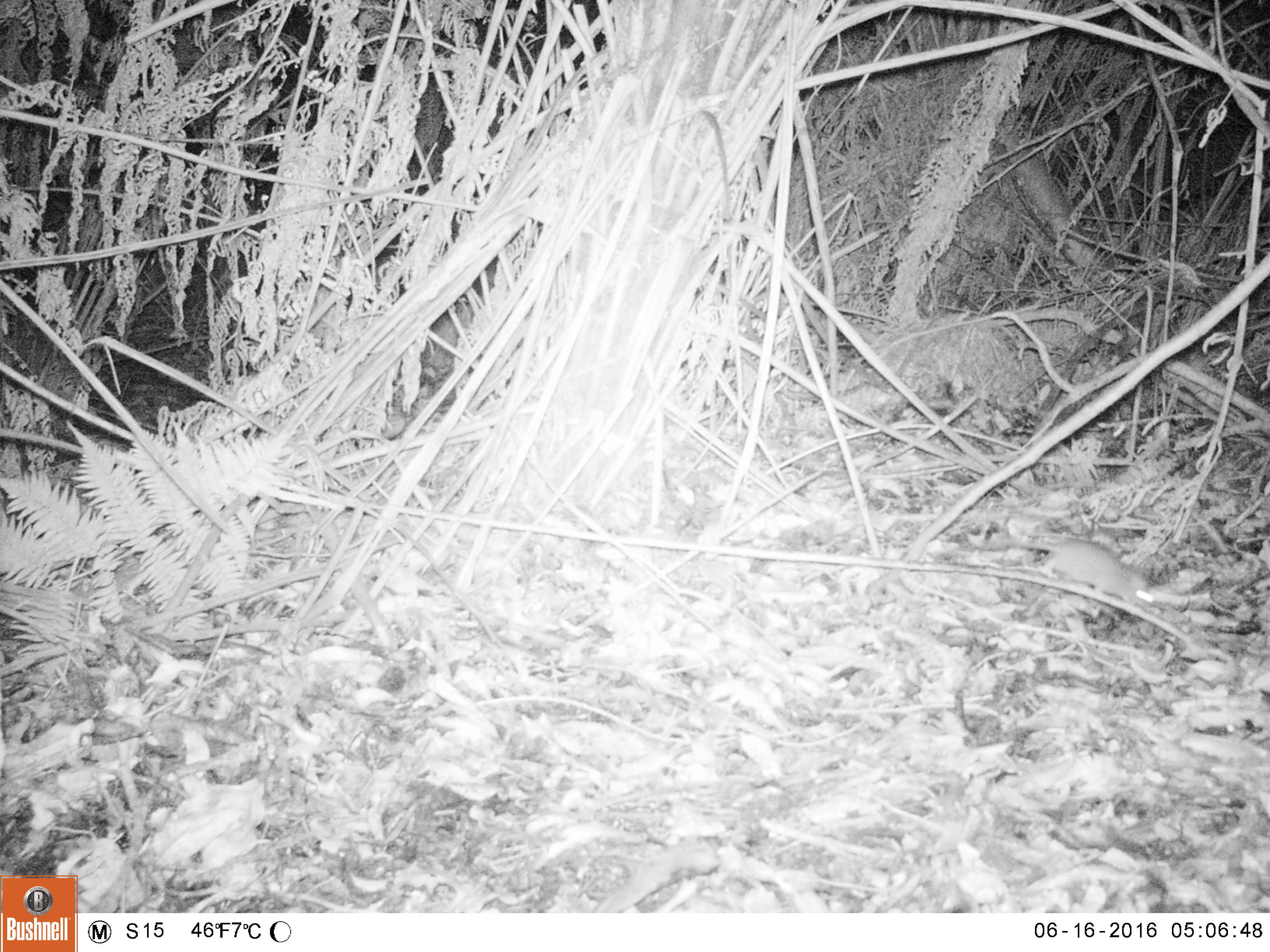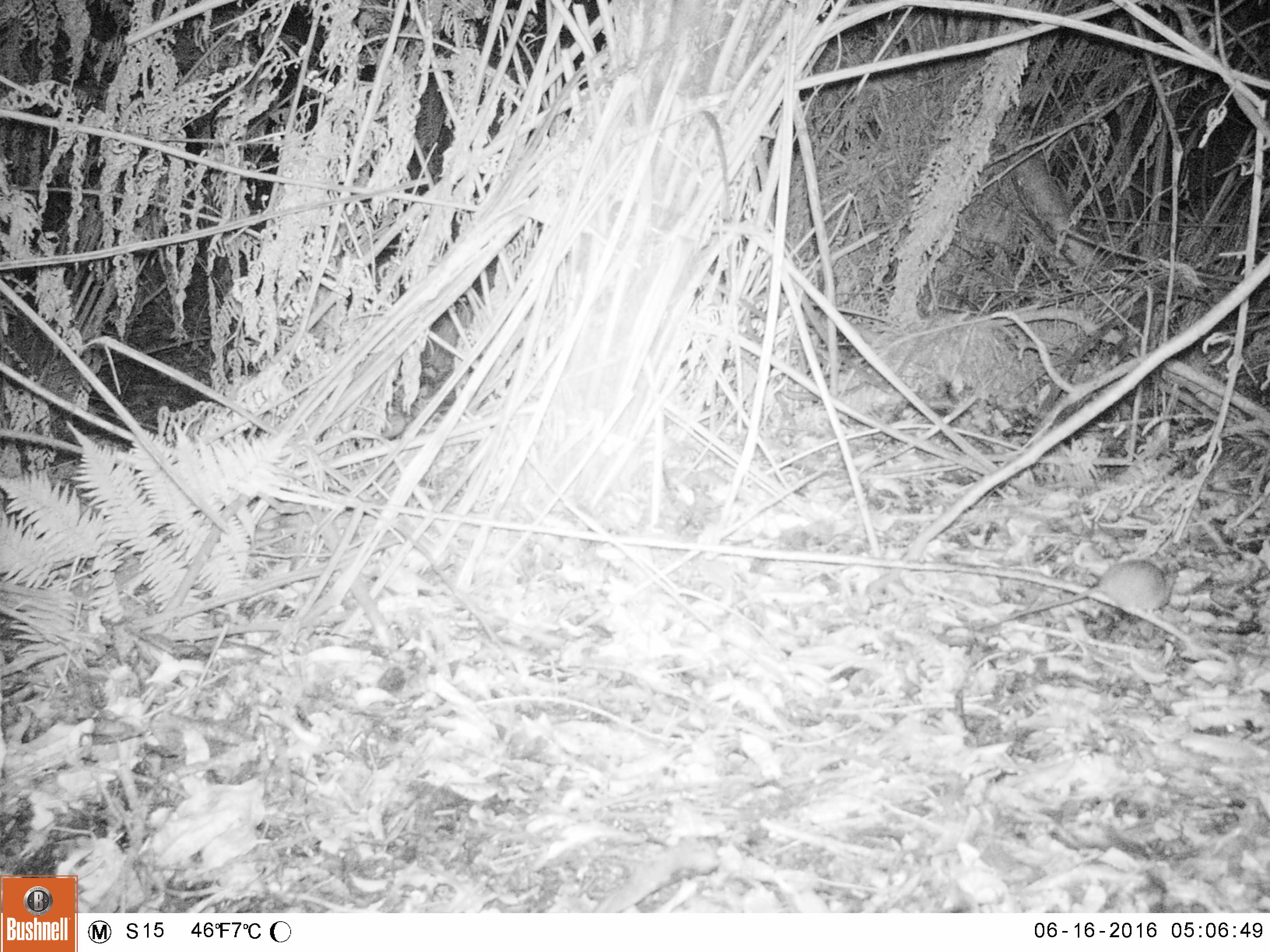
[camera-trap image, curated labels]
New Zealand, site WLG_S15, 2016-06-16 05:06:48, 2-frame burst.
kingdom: Animalia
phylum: Chordata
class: Mammalia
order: Rodentia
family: Muridae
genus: Rattus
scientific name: Rattus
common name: rat